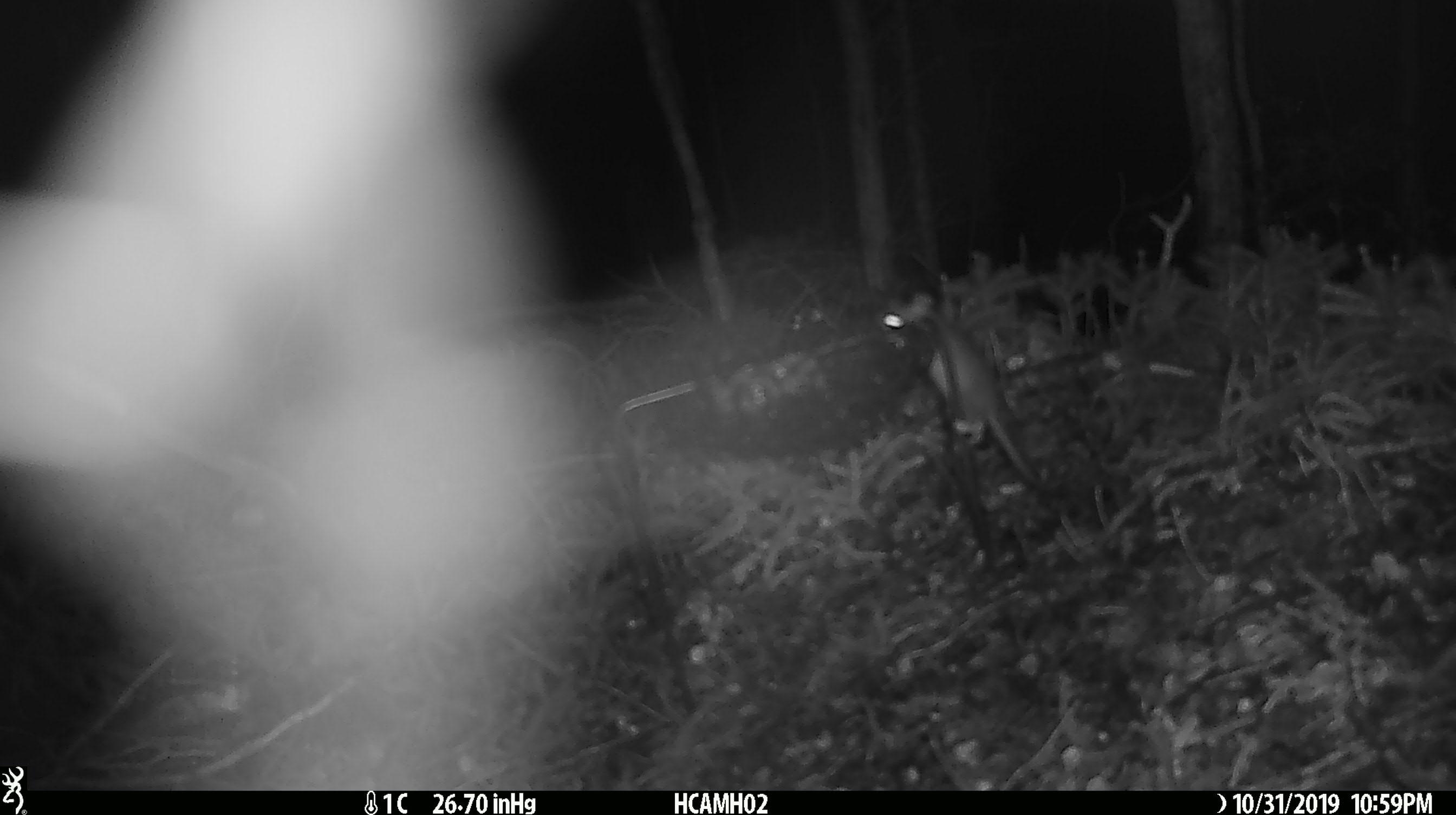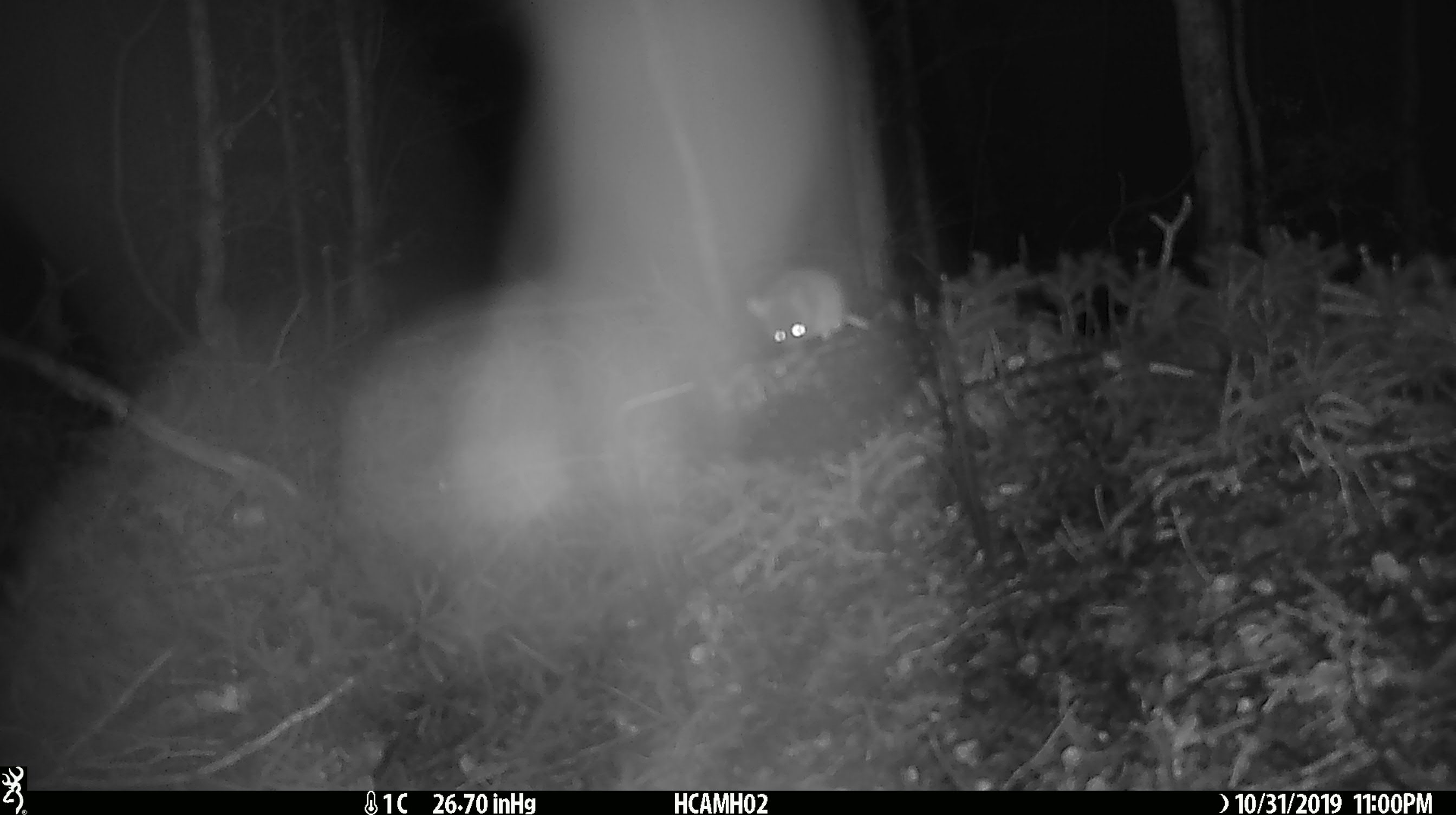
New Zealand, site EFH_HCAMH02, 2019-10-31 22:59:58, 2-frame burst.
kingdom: Animalia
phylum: Chordata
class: Mammalia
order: Rodentia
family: Muridae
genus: Mus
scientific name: Mus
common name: mouse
Mouse (Mus).